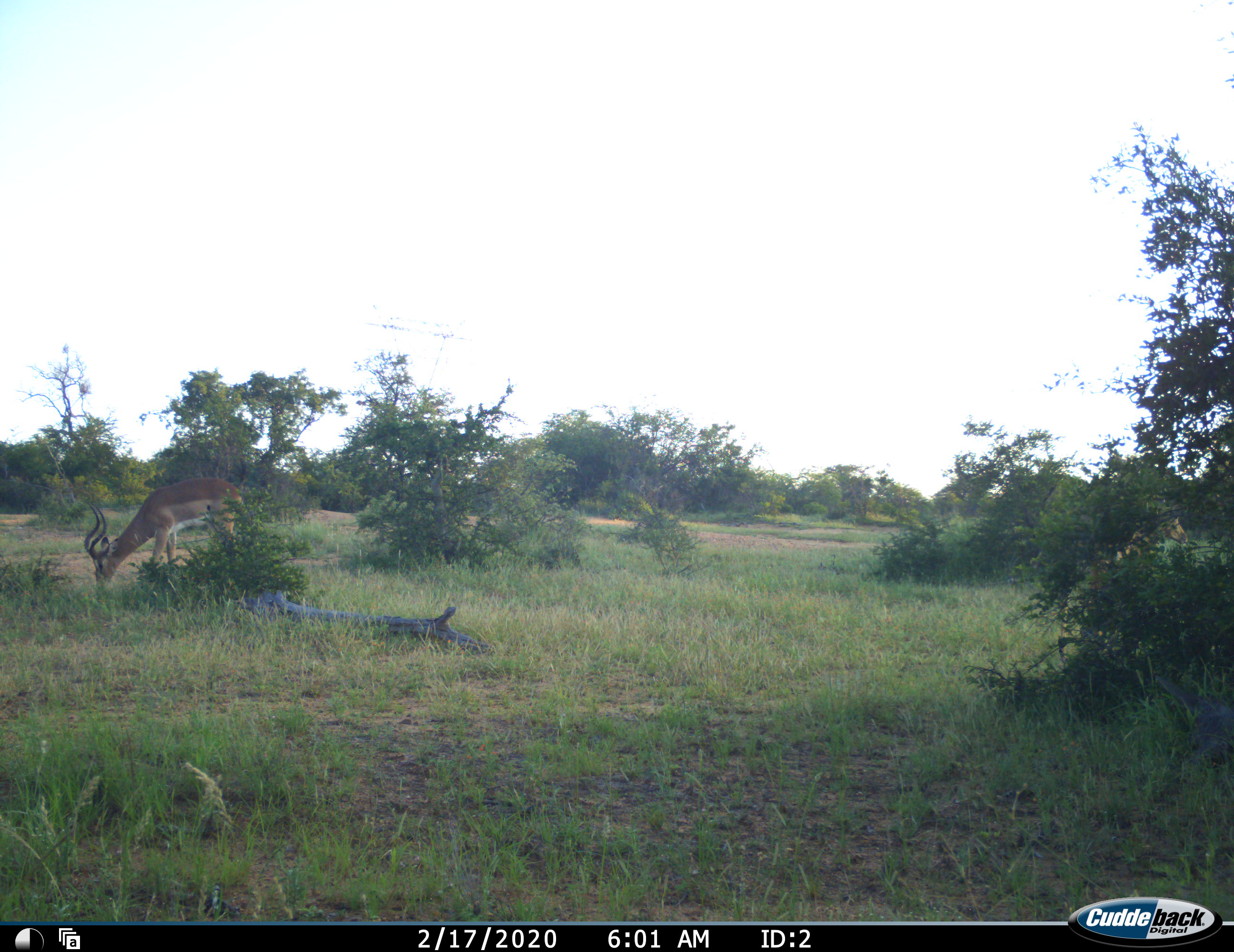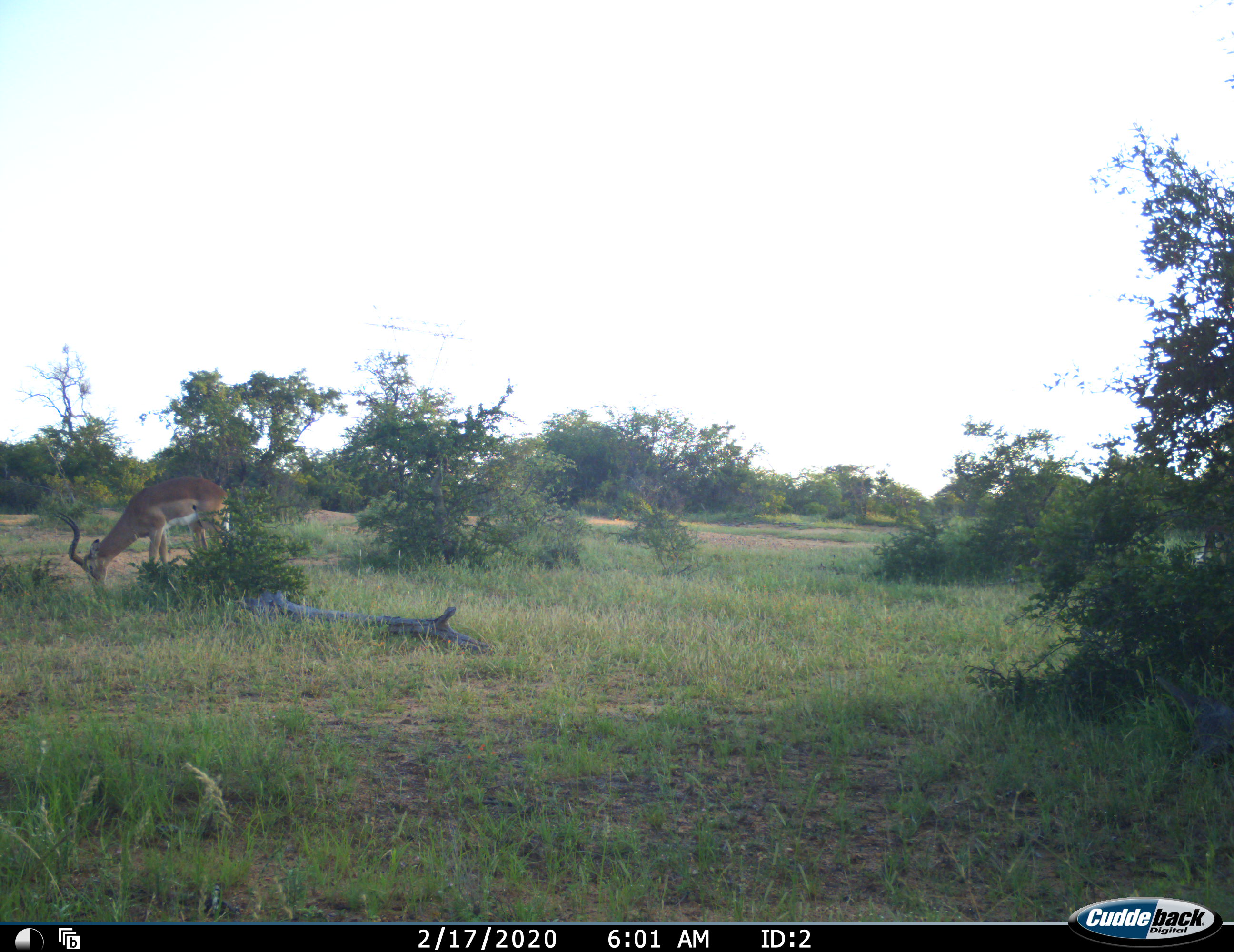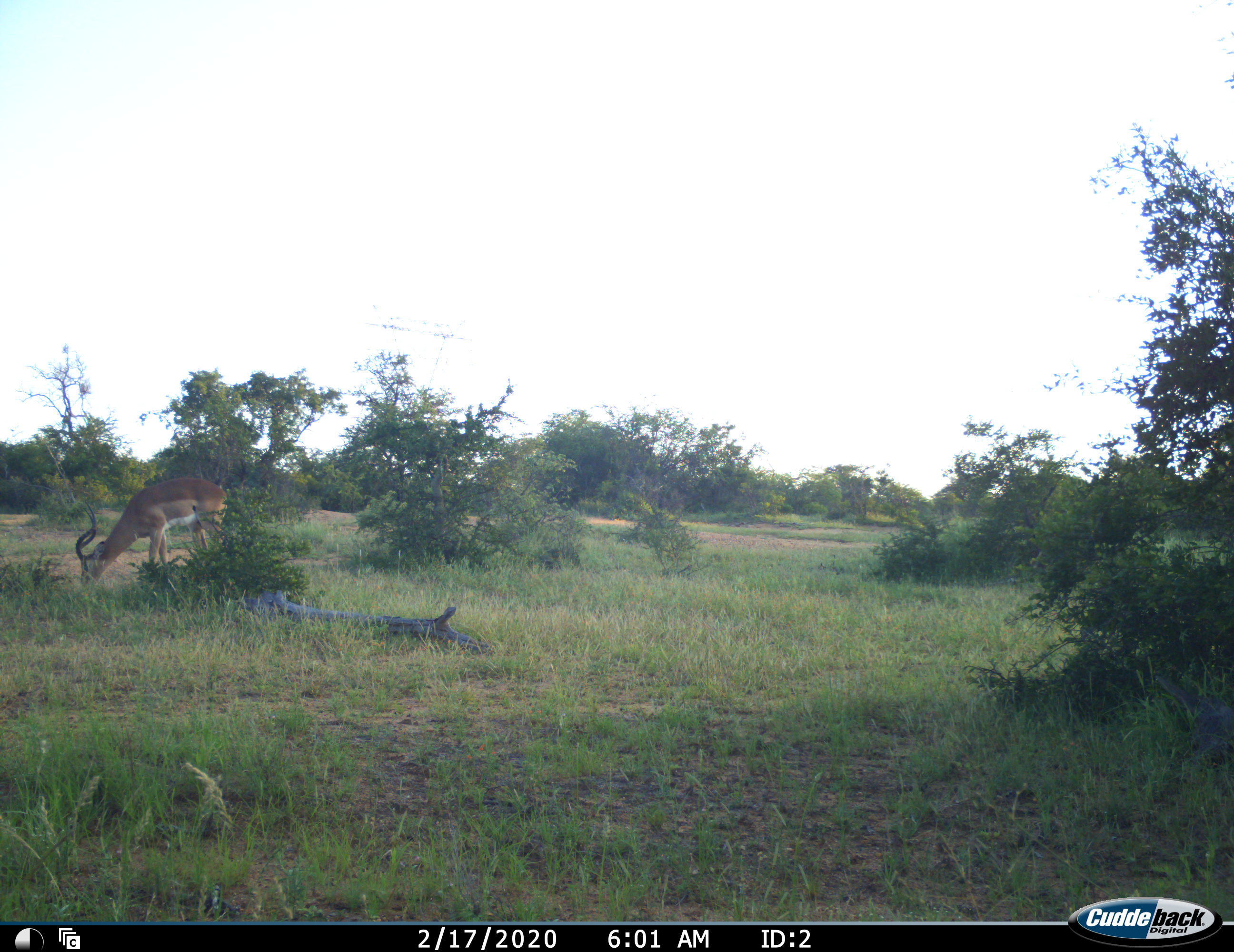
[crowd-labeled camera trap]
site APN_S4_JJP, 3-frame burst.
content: unidentified animal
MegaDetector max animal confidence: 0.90